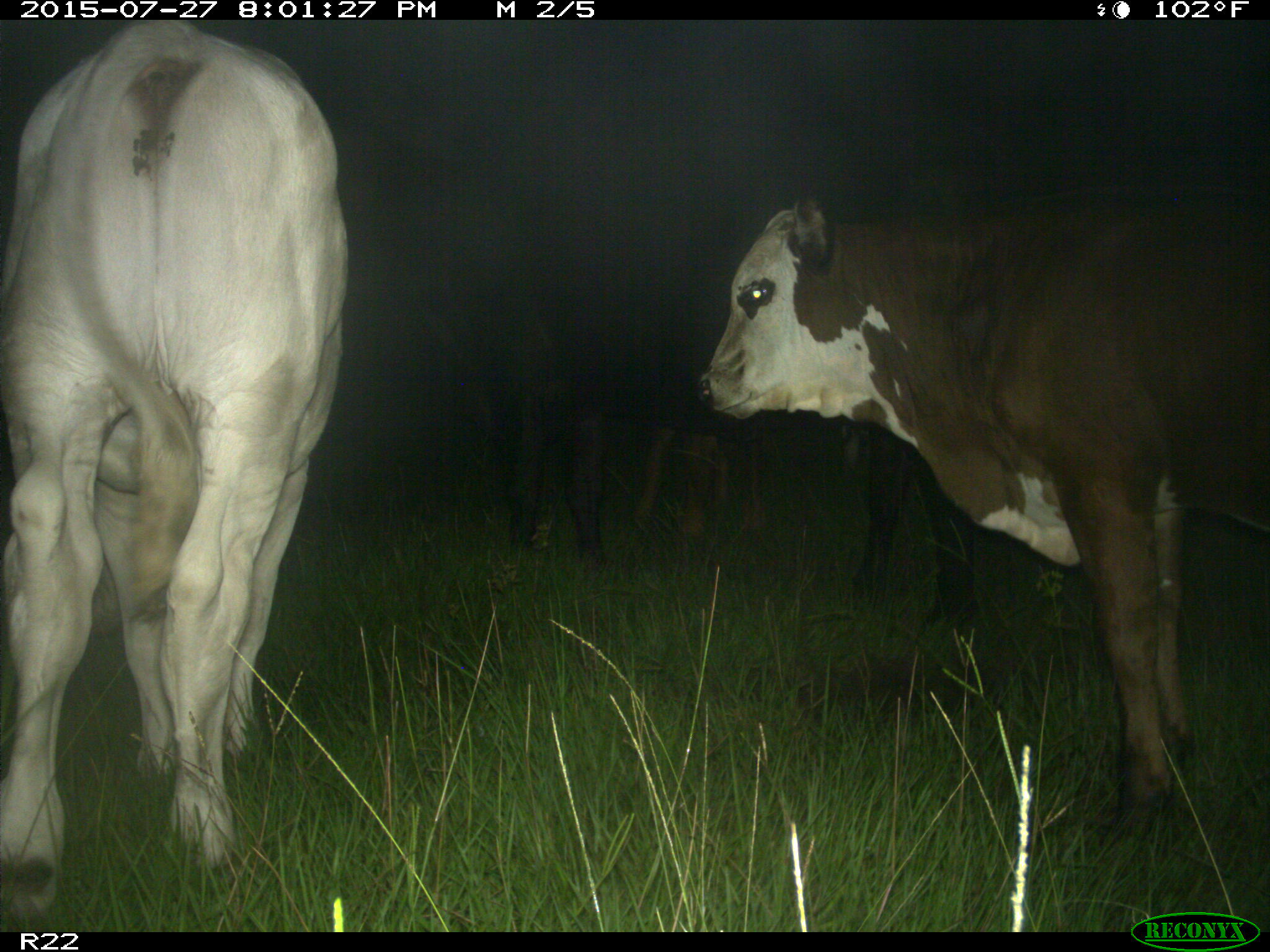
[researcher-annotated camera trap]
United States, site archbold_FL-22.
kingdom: Animalia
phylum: Chordata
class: Mammalia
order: Artiodactyla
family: Bovidae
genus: Bos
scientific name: Bos taurus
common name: domestic cow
Bos taurus (domestic cow).